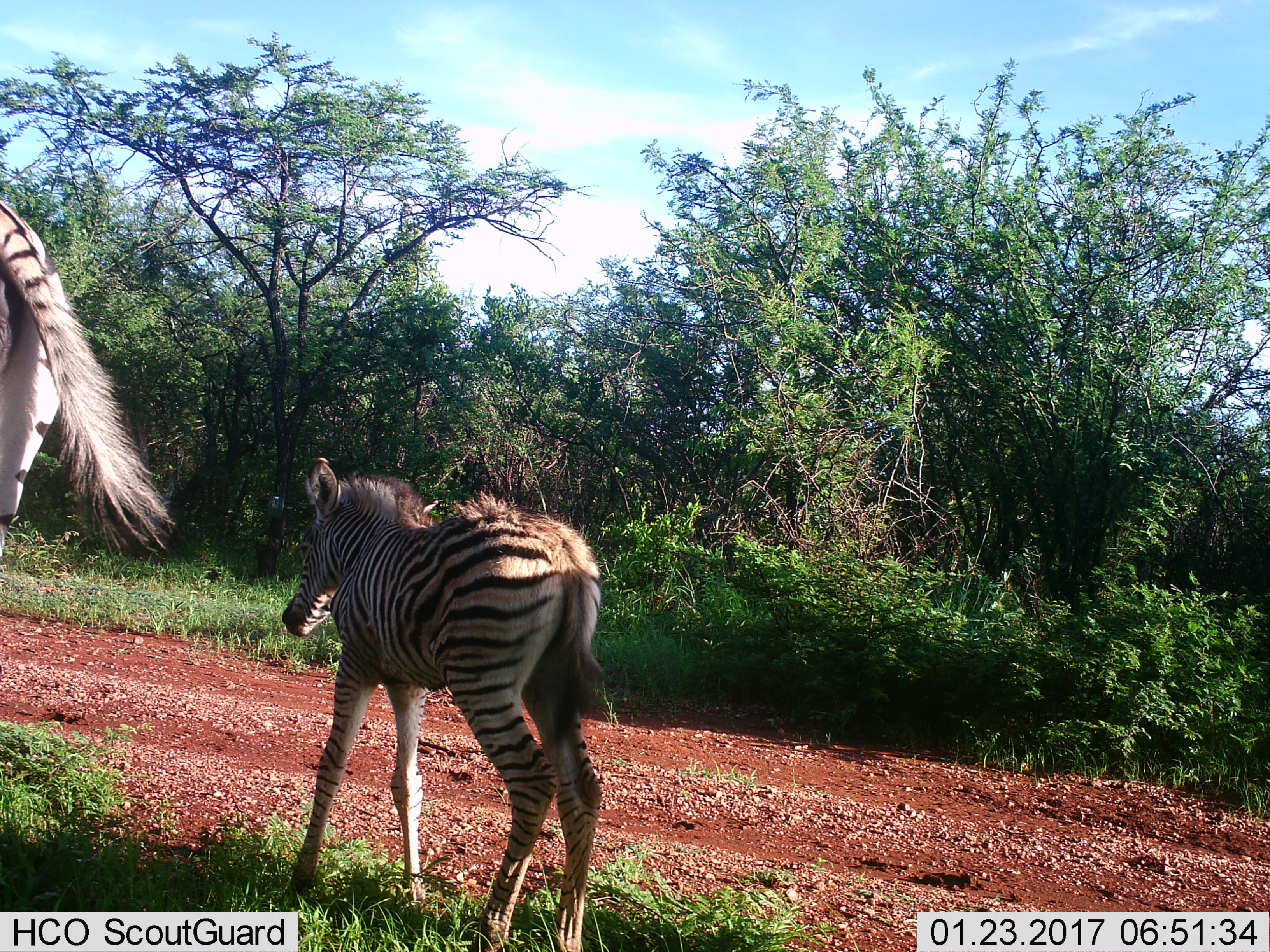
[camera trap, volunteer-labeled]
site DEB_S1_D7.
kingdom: Animalia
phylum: Chordata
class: Mammalia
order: Perissodactyla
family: Equidae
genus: Equus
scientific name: Equus quagga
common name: plains zebra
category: zebraplains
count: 2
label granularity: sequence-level